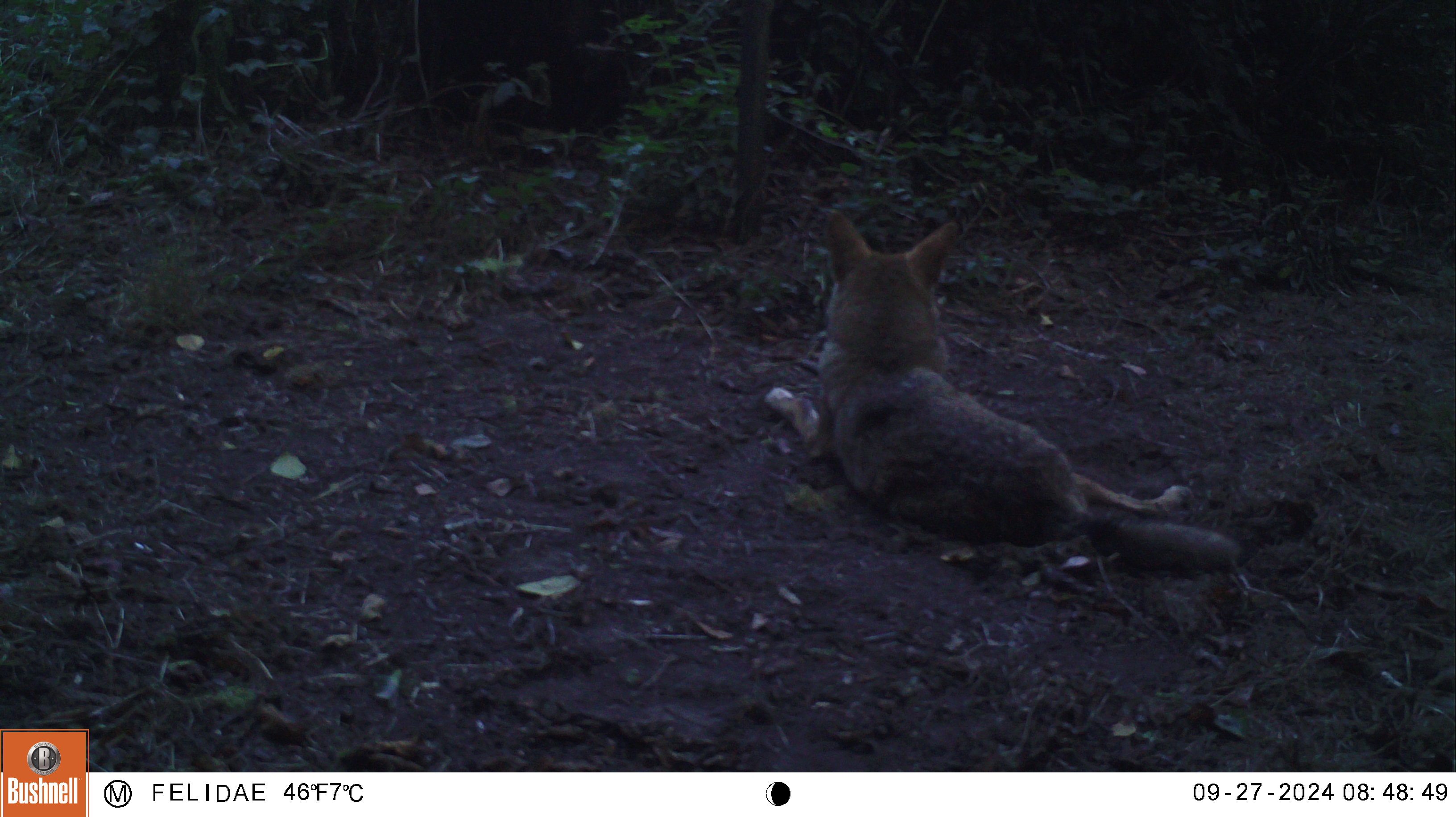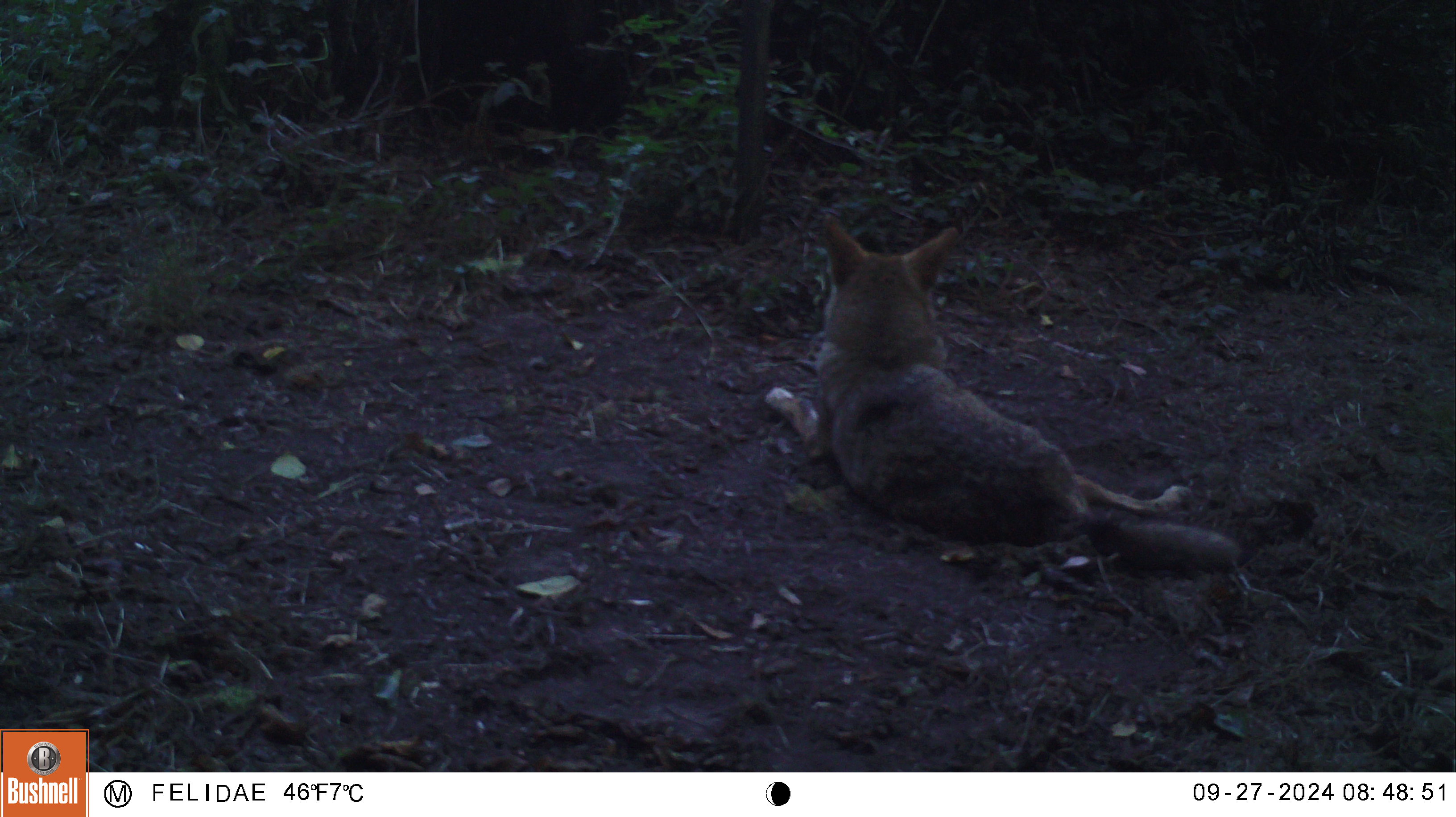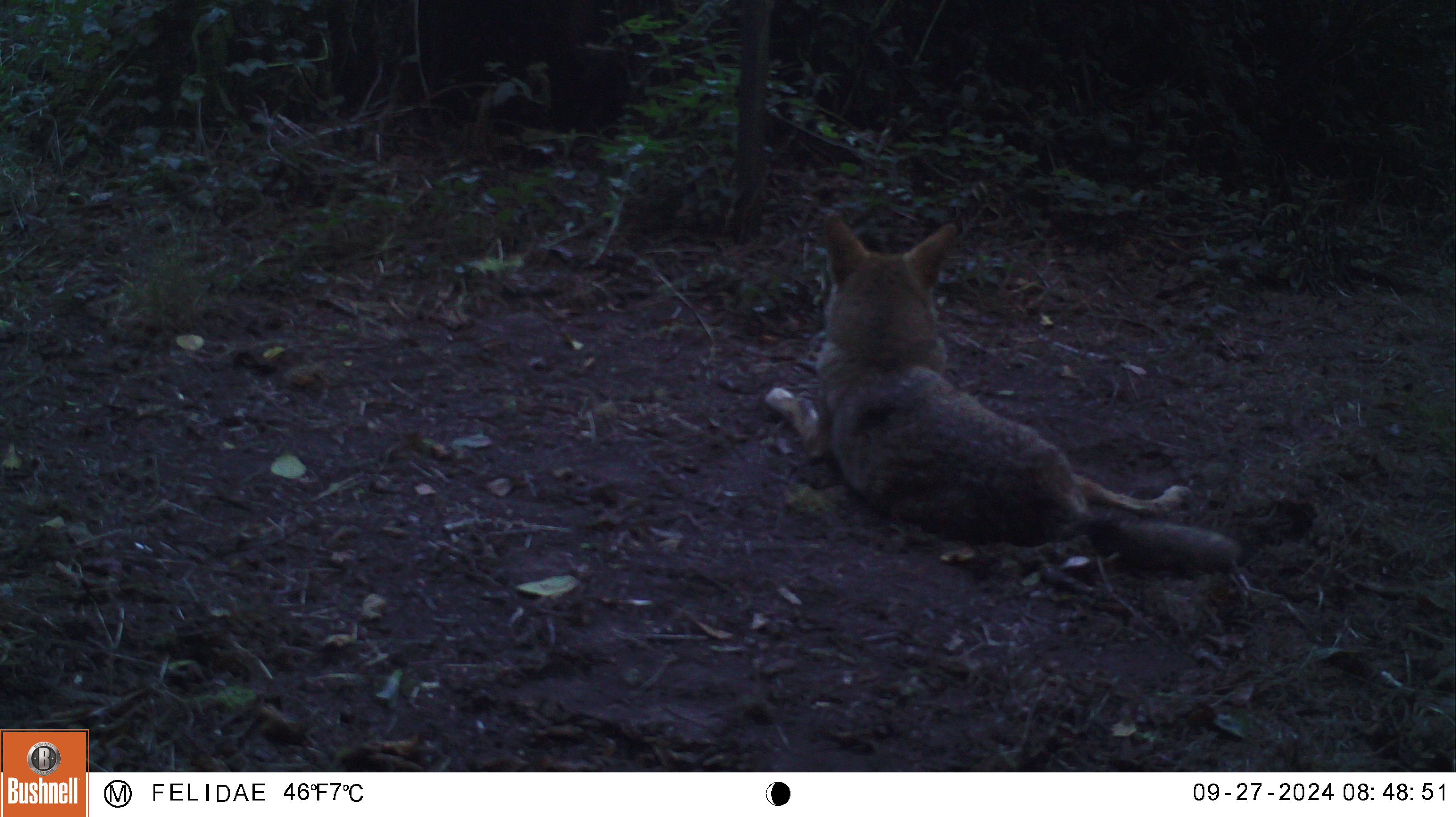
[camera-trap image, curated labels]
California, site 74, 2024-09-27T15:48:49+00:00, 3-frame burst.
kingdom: Animalia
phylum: Chordata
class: Mammalia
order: Carnivora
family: Canidae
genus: Canis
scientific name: Canis latrans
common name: coyote